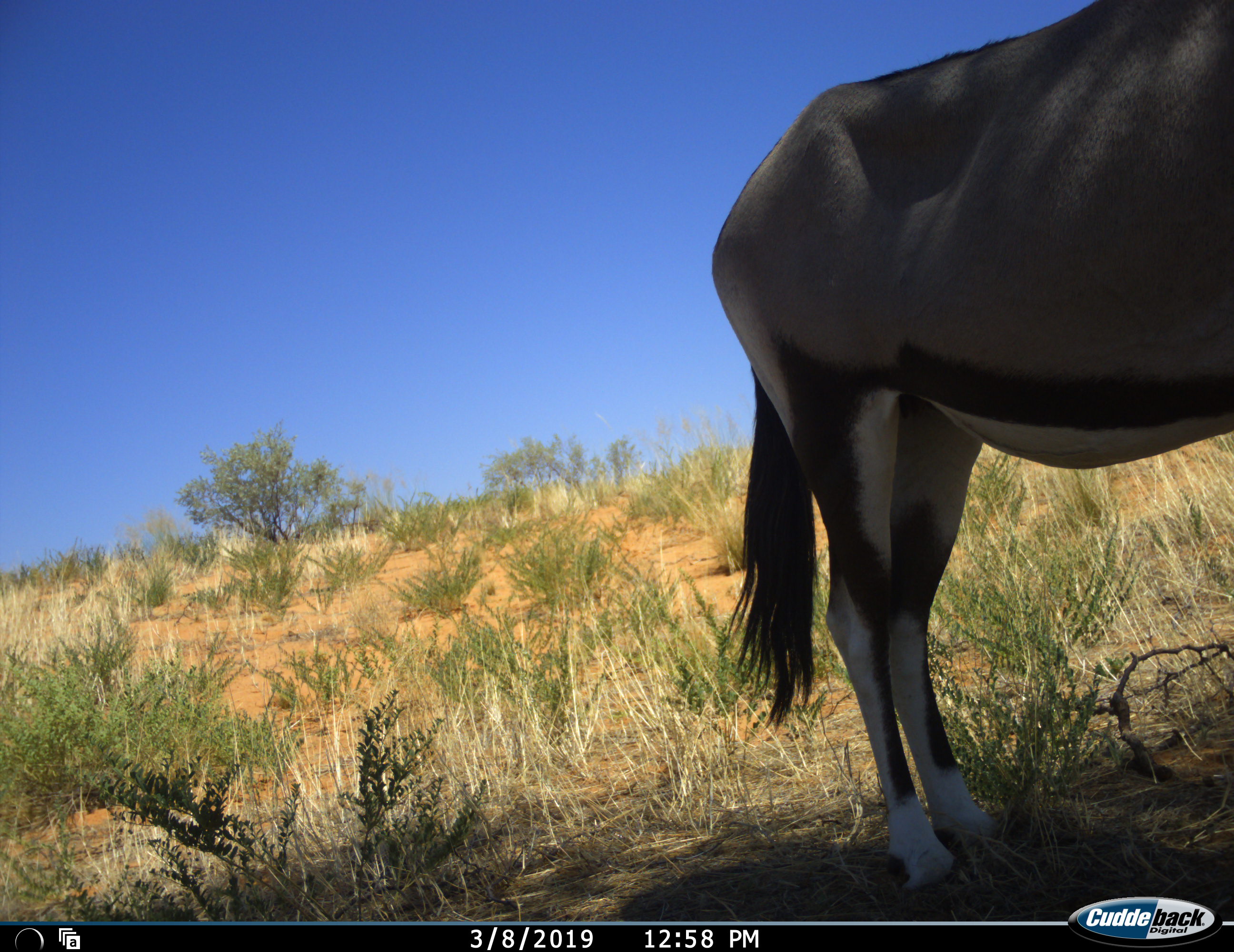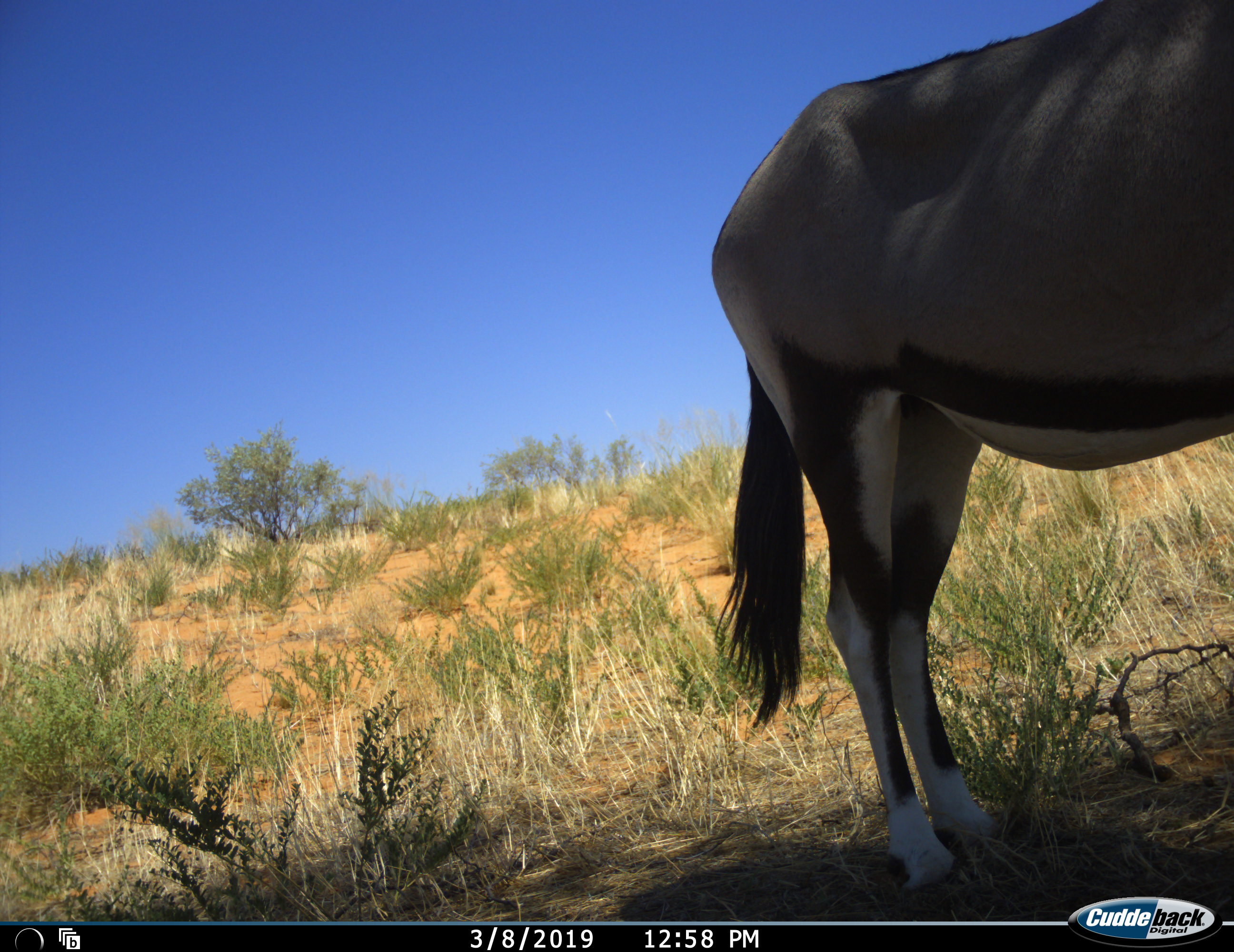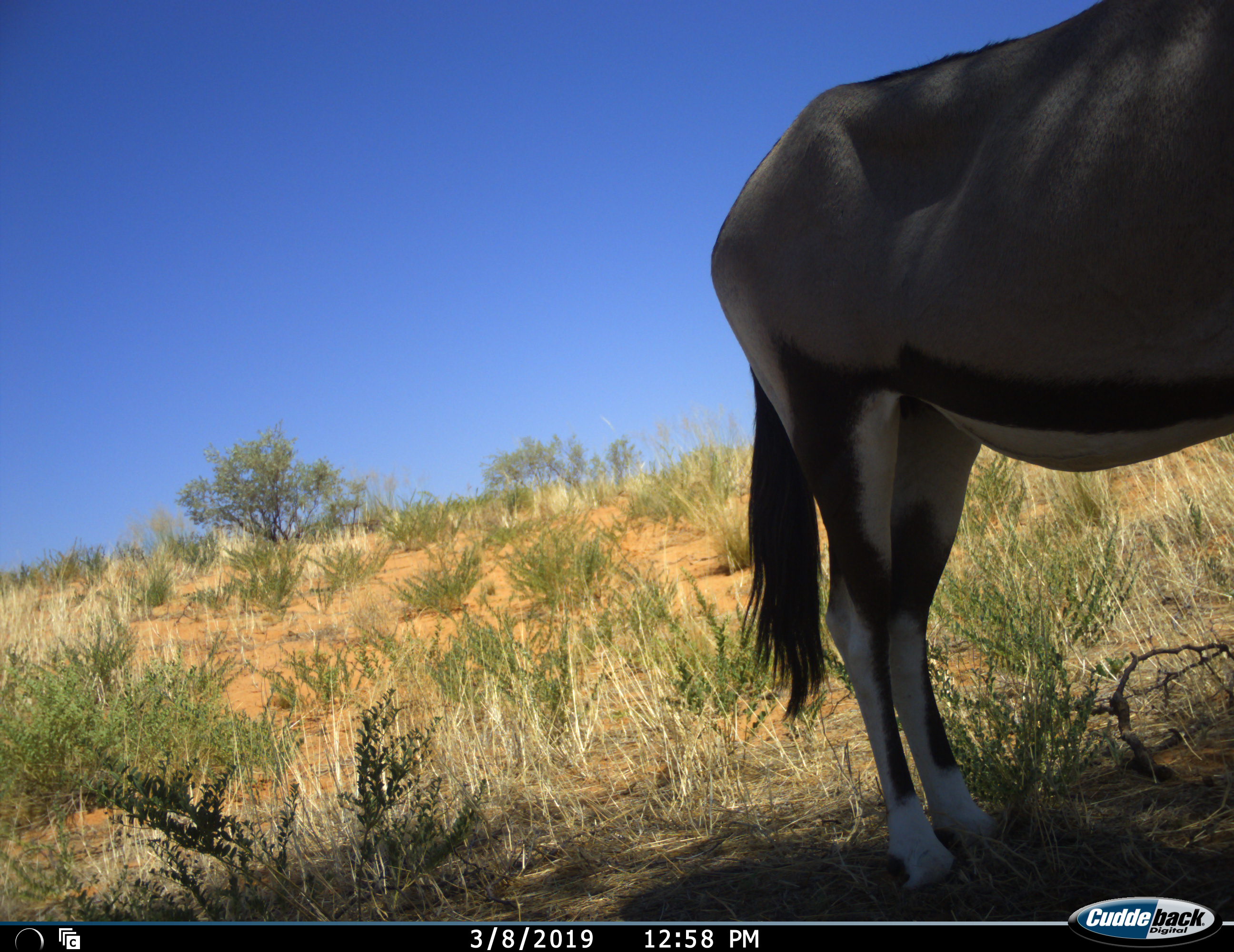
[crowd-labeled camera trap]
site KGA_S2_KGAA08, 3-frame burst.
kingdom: Animalia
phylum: Chordata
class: Mammalia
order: Artiodactyla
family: Bovidae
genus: Oryx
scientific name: Oryx gazella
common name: gemsbok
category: oryx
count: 1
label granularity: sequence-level